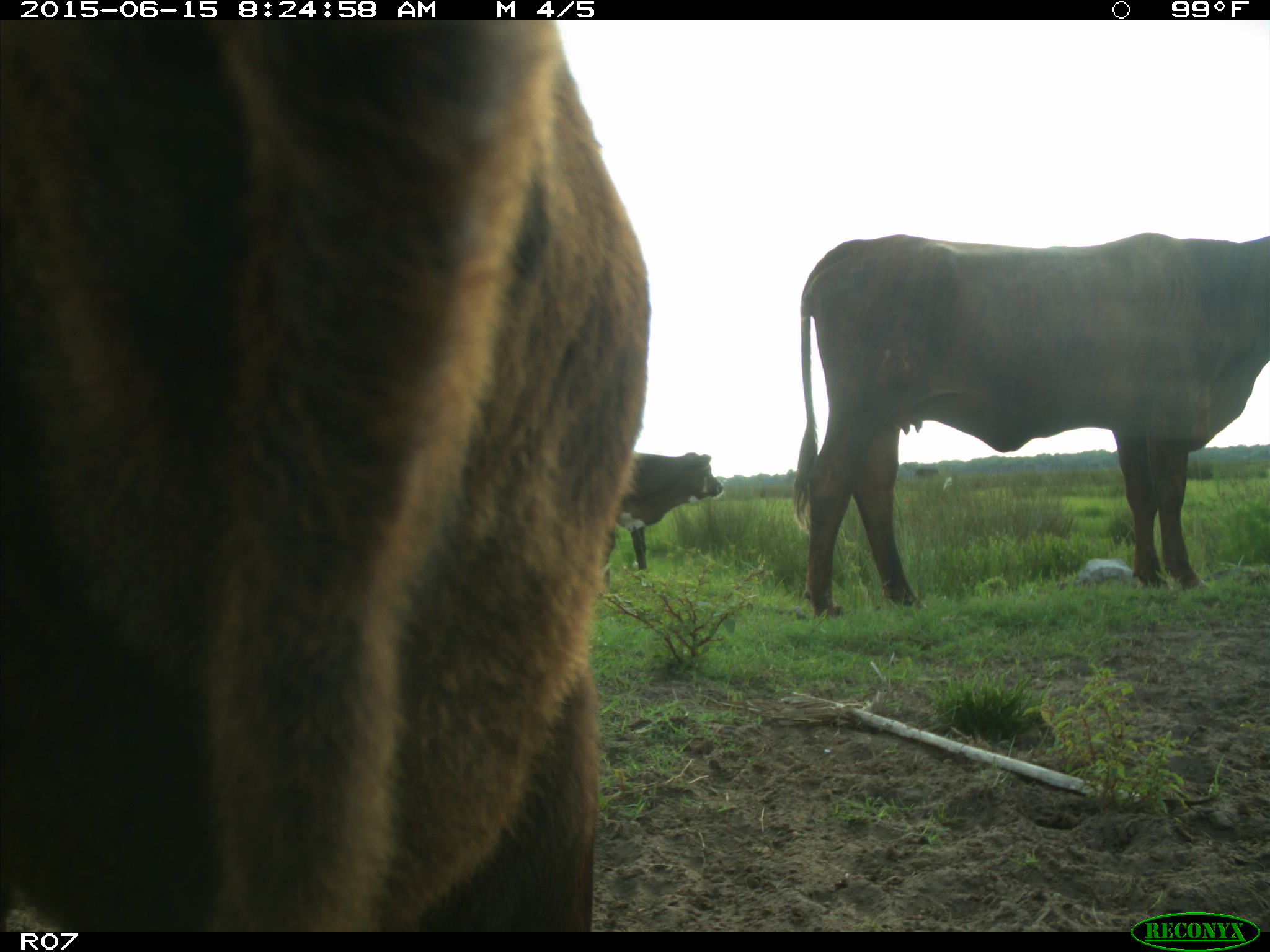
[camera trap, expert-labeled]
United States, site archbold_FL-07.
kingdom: Animalia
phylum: Chordata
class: Mammalia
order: Artiodactyla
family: Bovidae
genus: Bos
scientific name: Bos taurus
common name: domestic cow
Bos taurus (domestic cow).